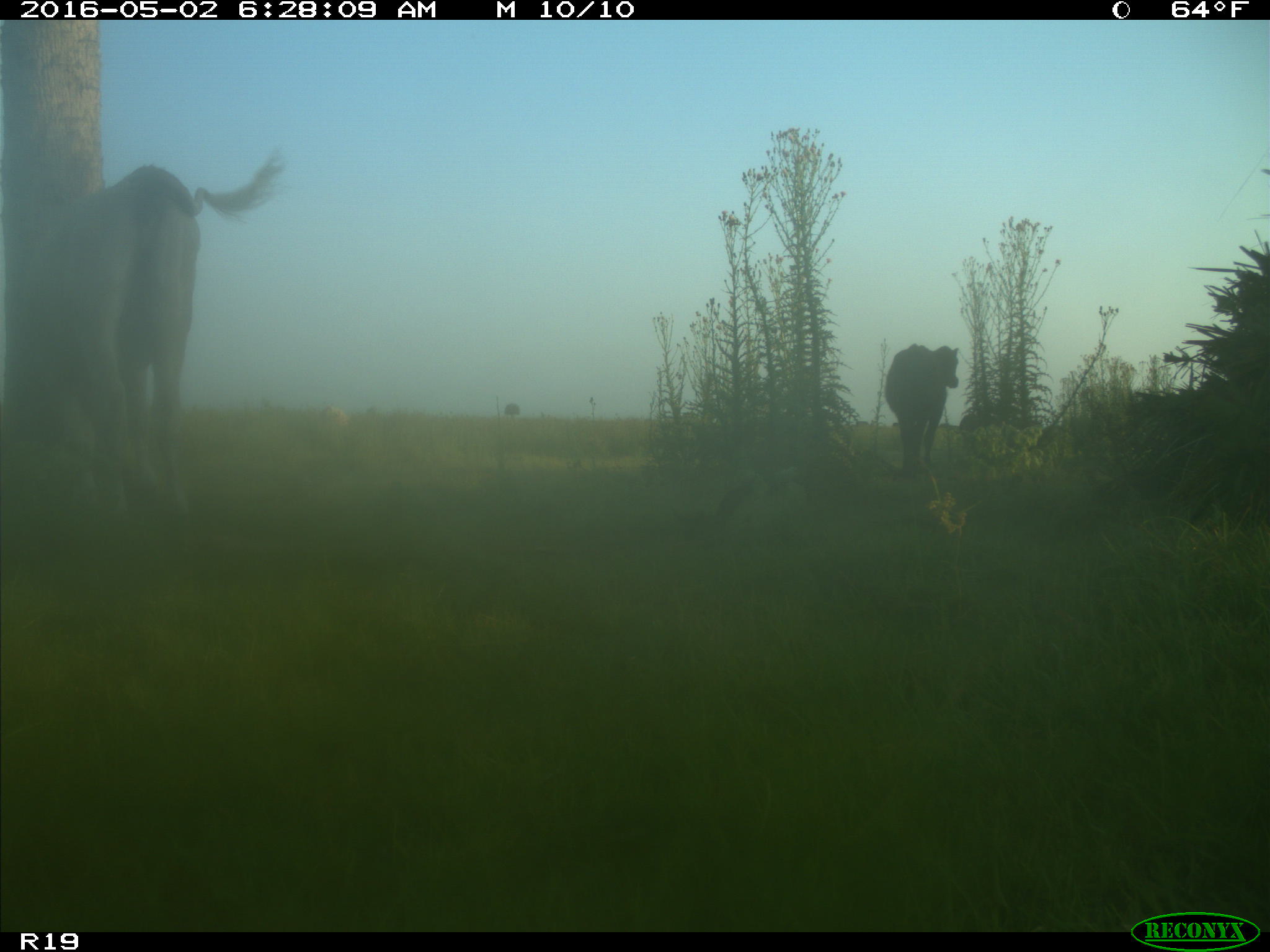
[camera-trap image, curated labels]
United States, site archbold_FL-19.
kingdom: Animalia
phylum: Chordata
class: Mammalia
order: Artiodactyla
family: Bovidae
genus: Bos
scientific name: Bos taurus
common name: domestic cow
Bos taurus (domestic cow).